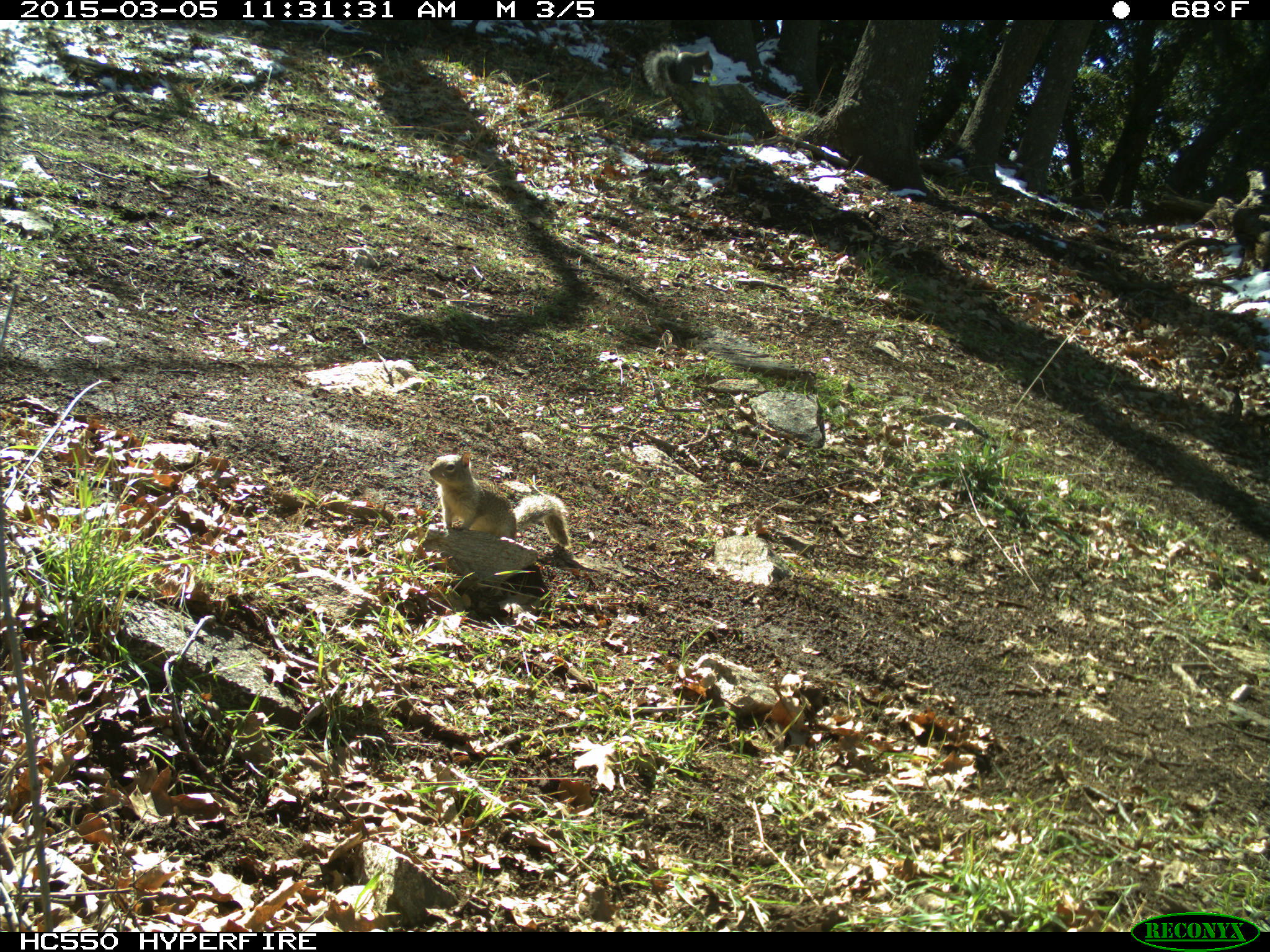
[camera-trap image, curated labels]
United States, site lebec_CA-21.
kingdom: Animalia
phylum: Chordata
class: Mammalia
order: Rodentia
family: Sciuridae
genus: Sciurus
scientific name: Sciurus carolinensis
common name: eastern gray squirrel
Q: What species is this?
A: Sciurus carolinensis (eastern gray squirrel).